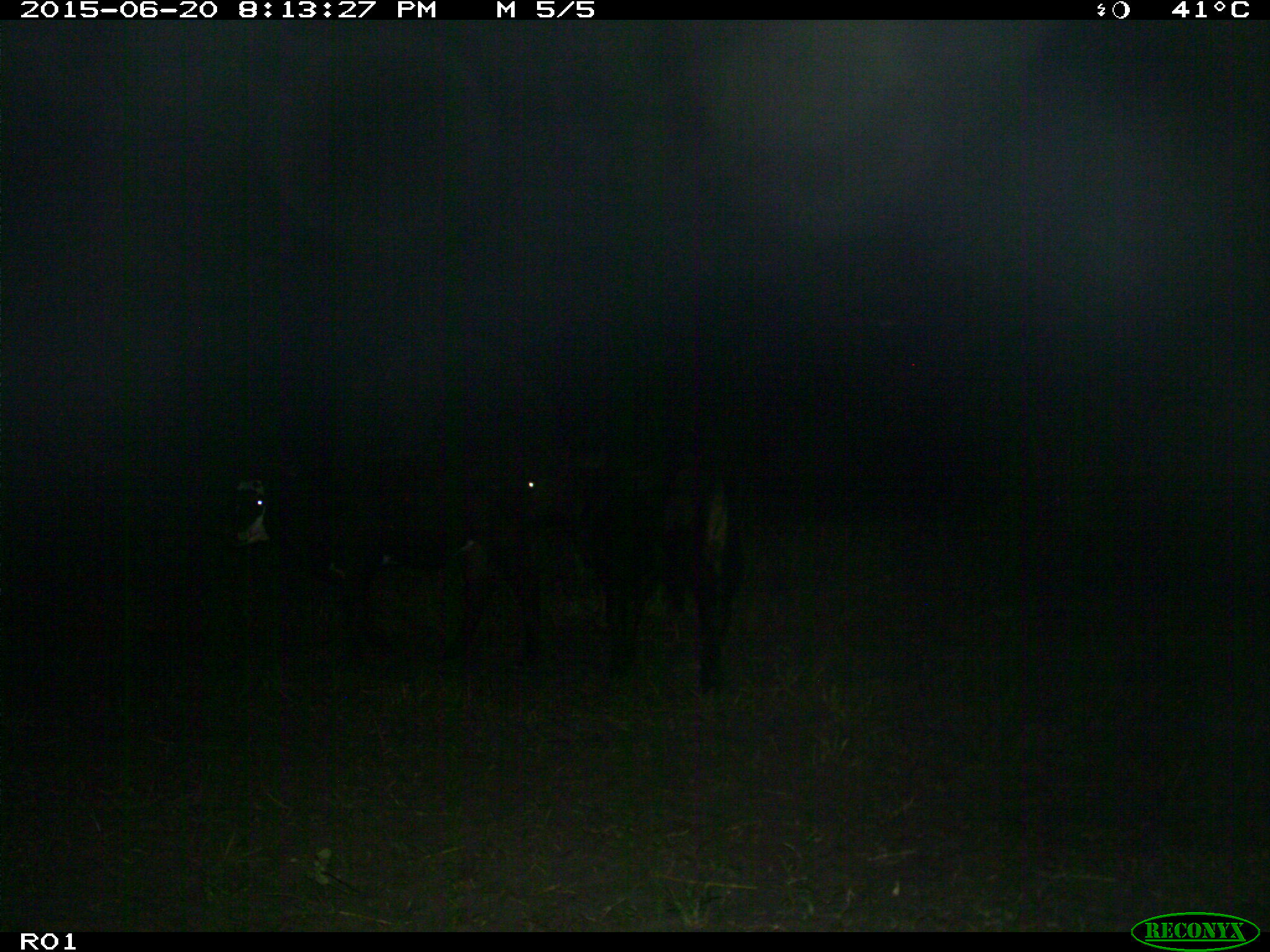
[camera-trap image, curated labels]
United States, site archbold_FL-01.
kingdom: Animalia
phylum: Chordata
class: Mammalia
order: Artiodactyla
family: Bovidae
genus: Bos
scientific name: Bos taurus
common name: domestic cow